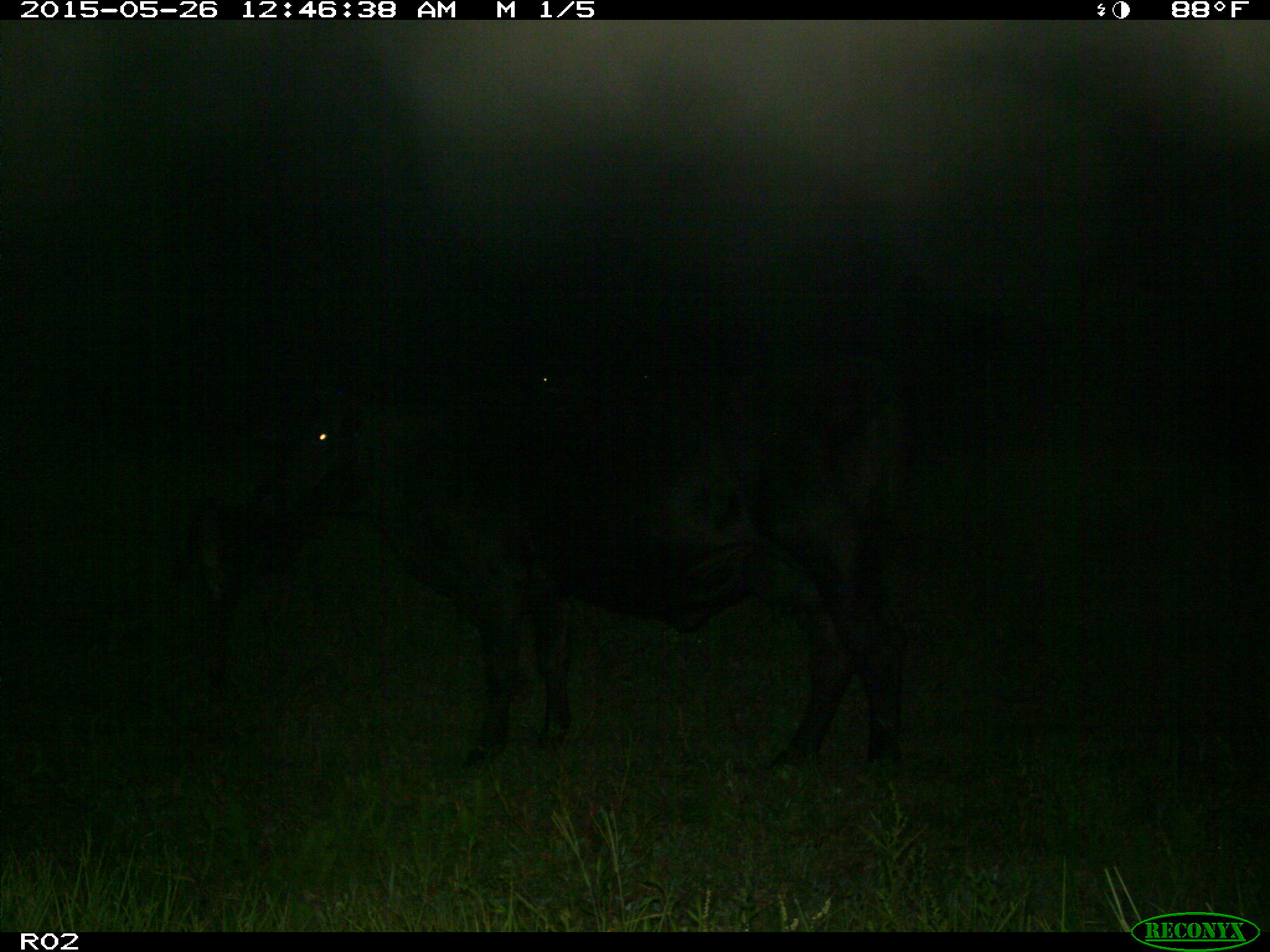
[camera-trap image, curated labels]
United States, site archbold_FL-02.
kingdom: Animalia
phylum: Chordata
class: Mammalia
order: Artiodactyla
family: Bovidae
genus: Bos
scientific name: Bos taurus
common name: domestic cow